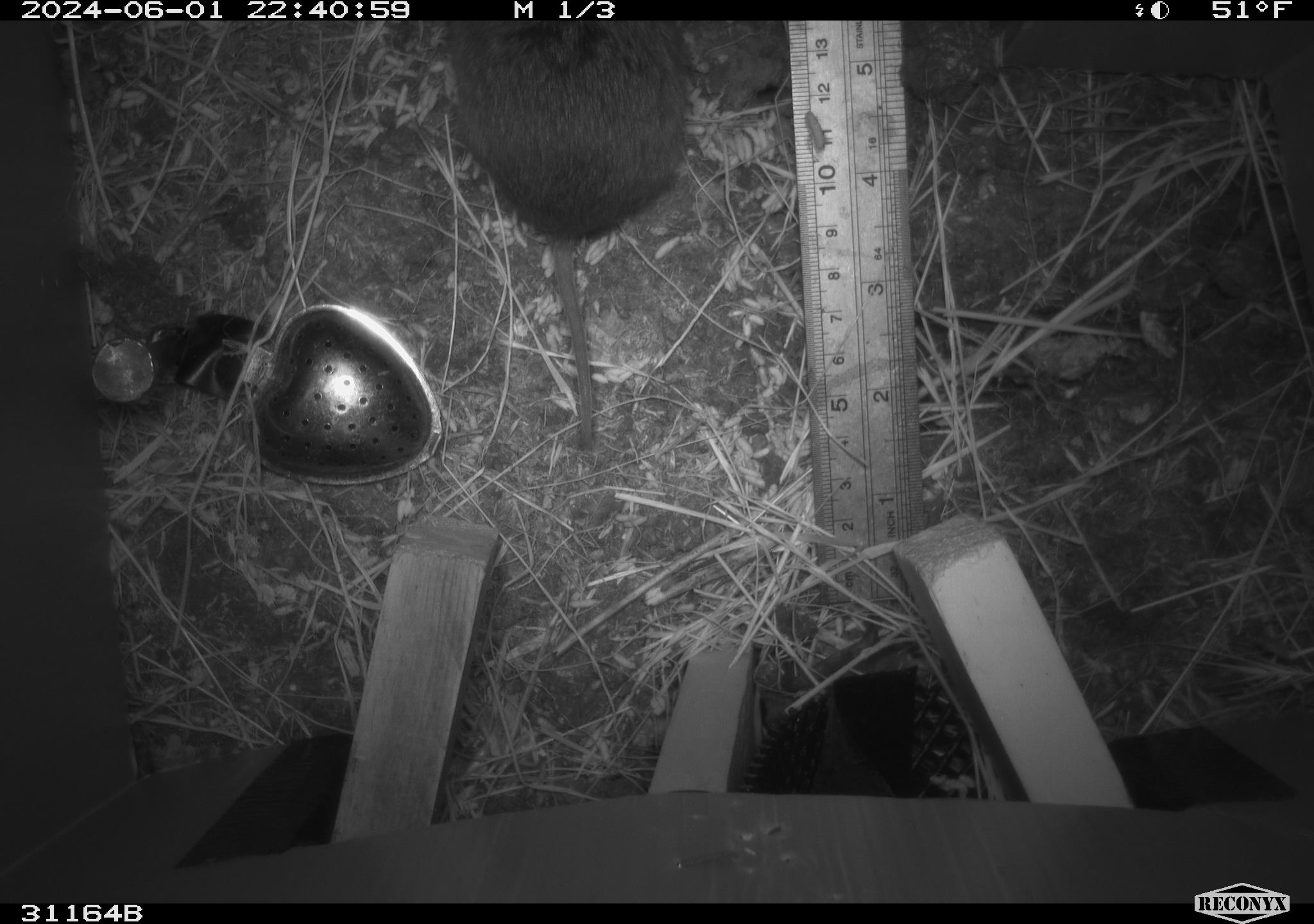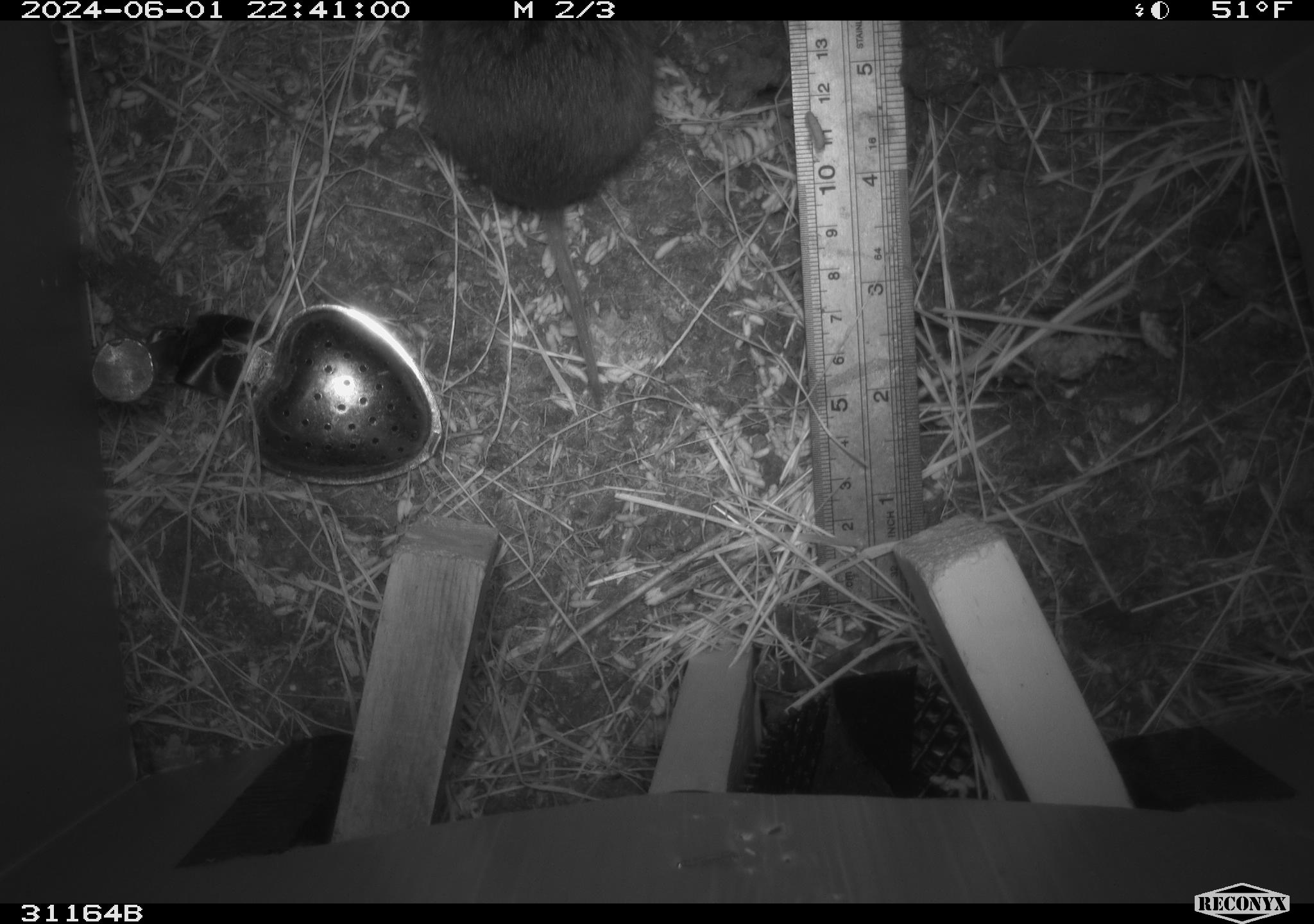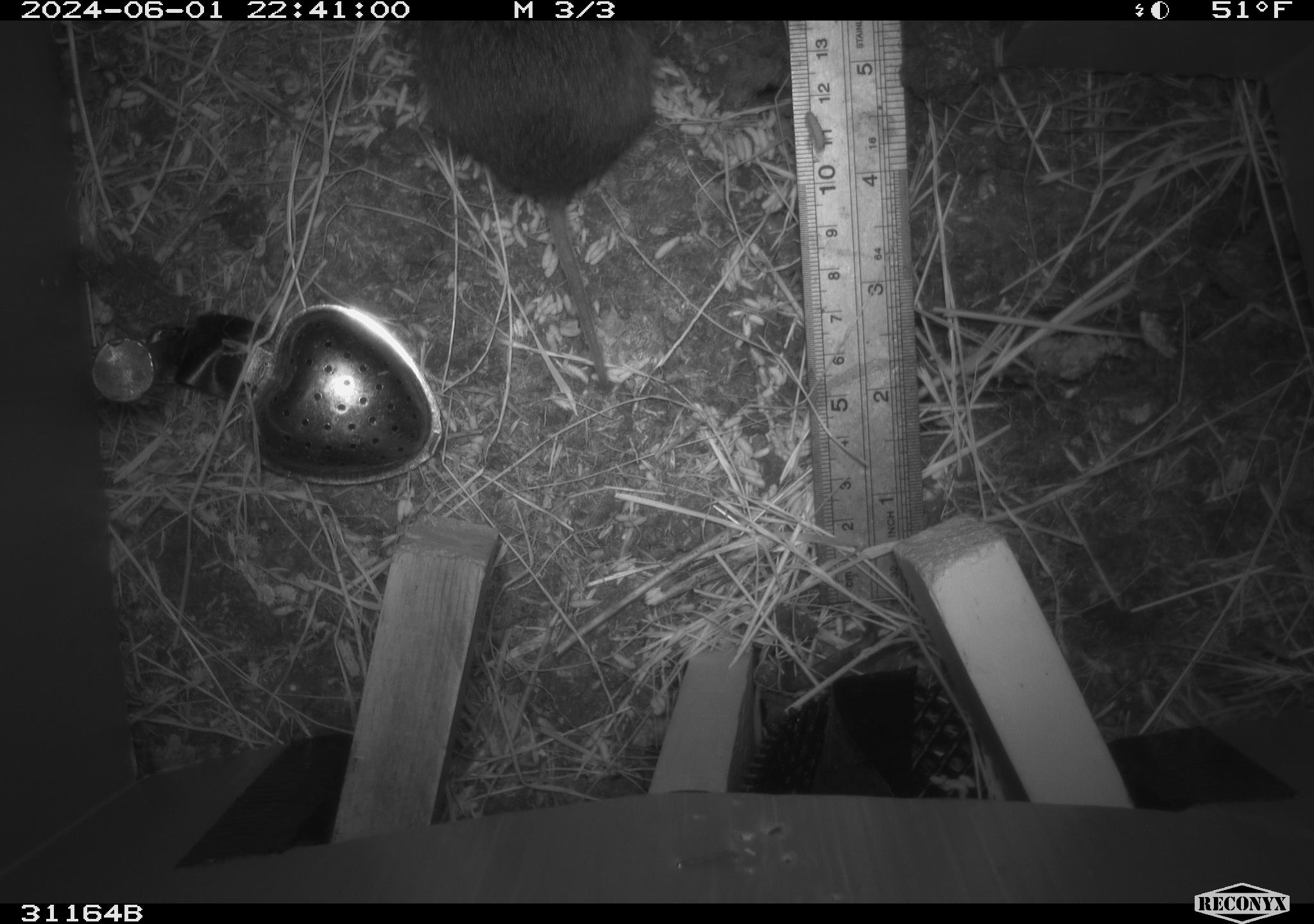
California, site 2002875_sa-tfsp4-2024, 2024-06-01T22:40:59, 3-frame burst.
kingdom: Animalia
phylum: Chordata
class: Mammalia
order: Rodentia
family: Cricetidae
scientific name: Arvicolinae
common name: voles, lemmings, and muskrats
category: arvicolinae subfamily